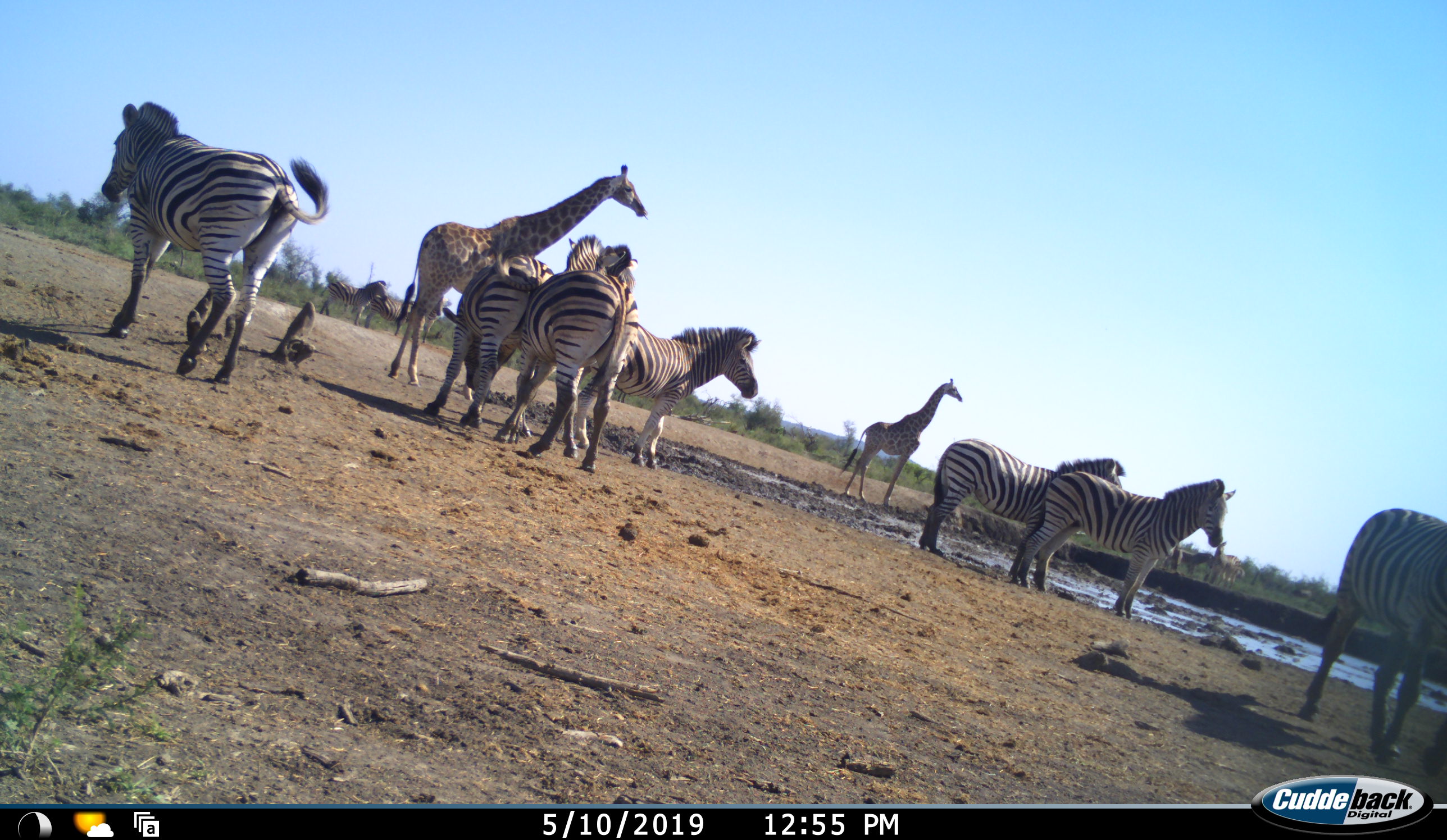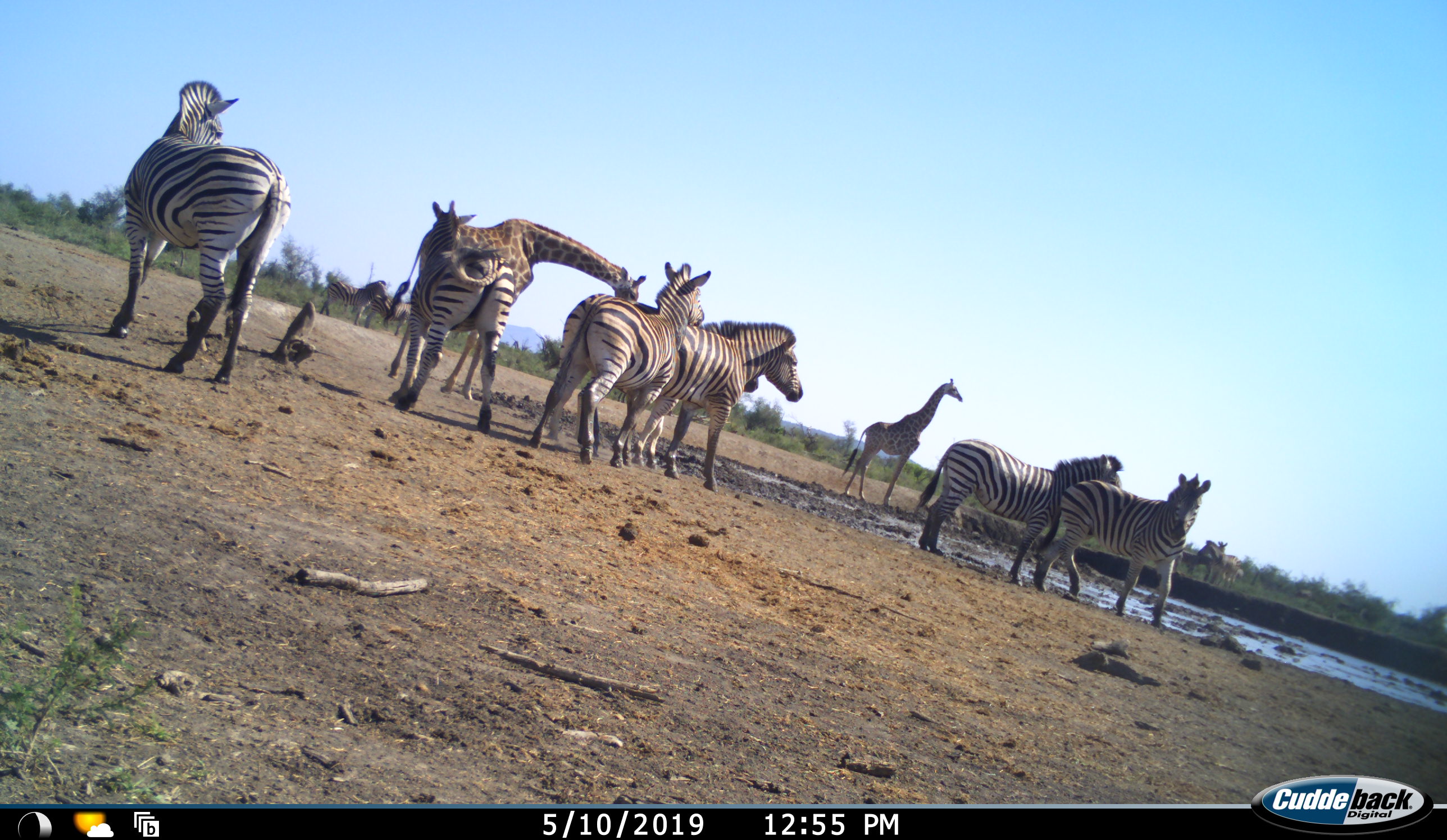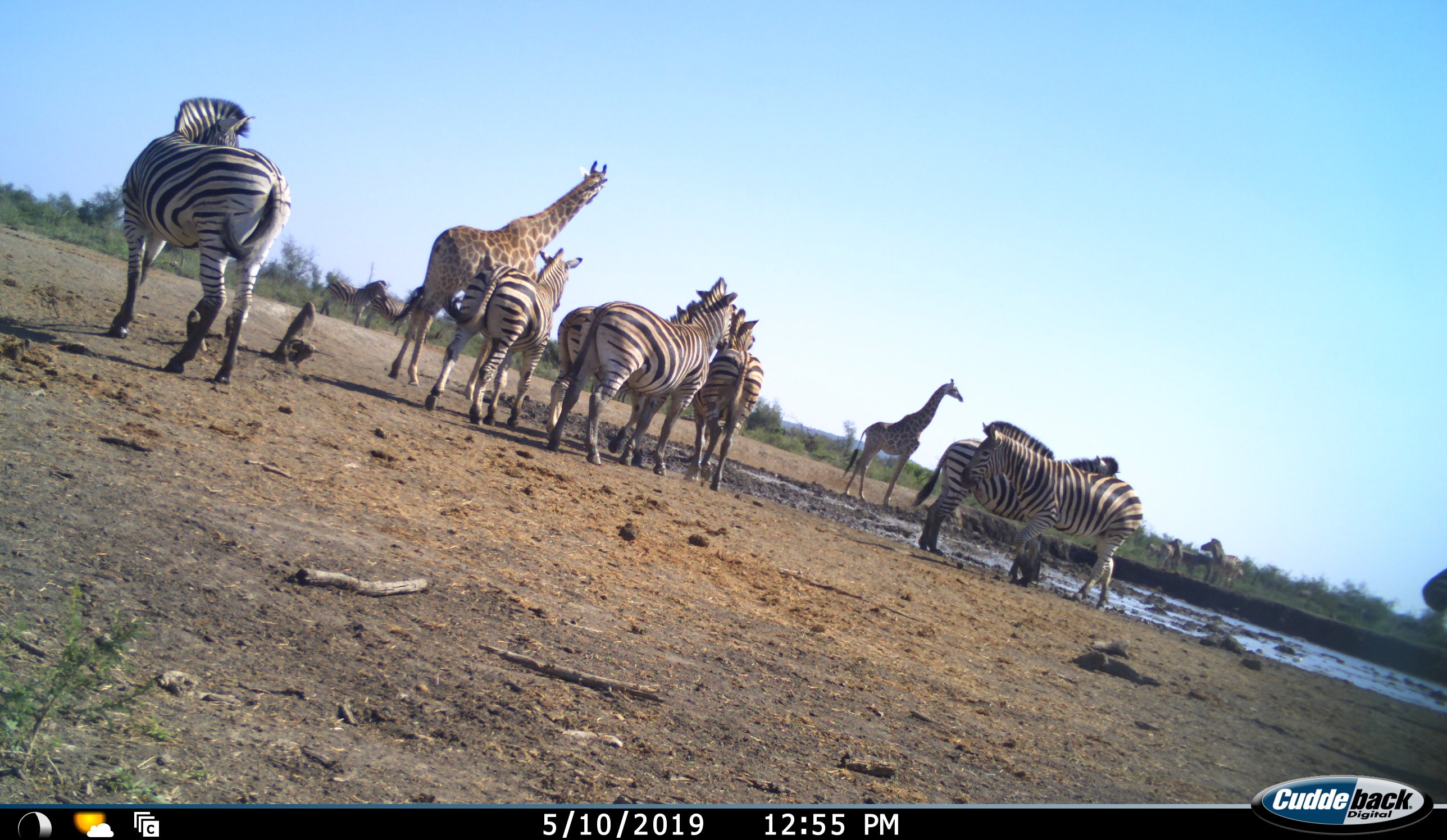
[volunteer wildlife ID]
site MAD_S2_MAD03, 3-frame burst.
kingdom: Animalia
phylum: Chordata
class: Mammalia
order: Artiodactyla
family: Giraffidae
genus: Giraffa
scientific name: Giraffa camelopardalis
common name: giraffe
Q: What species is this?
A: Giraffe (Giraffa camelopardalis).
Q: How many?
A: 2.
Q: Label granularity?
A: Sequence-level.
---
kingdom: Animalia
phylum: Chordata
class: Mammalia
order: Perissodactyla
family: Equidae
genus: Equus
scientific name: Equus quagga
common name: plains zebra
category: zebraplains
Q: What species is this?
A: Zebraplains (plains zebra) (Equus quagga).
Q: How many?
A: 9.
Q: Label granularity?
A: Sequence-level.